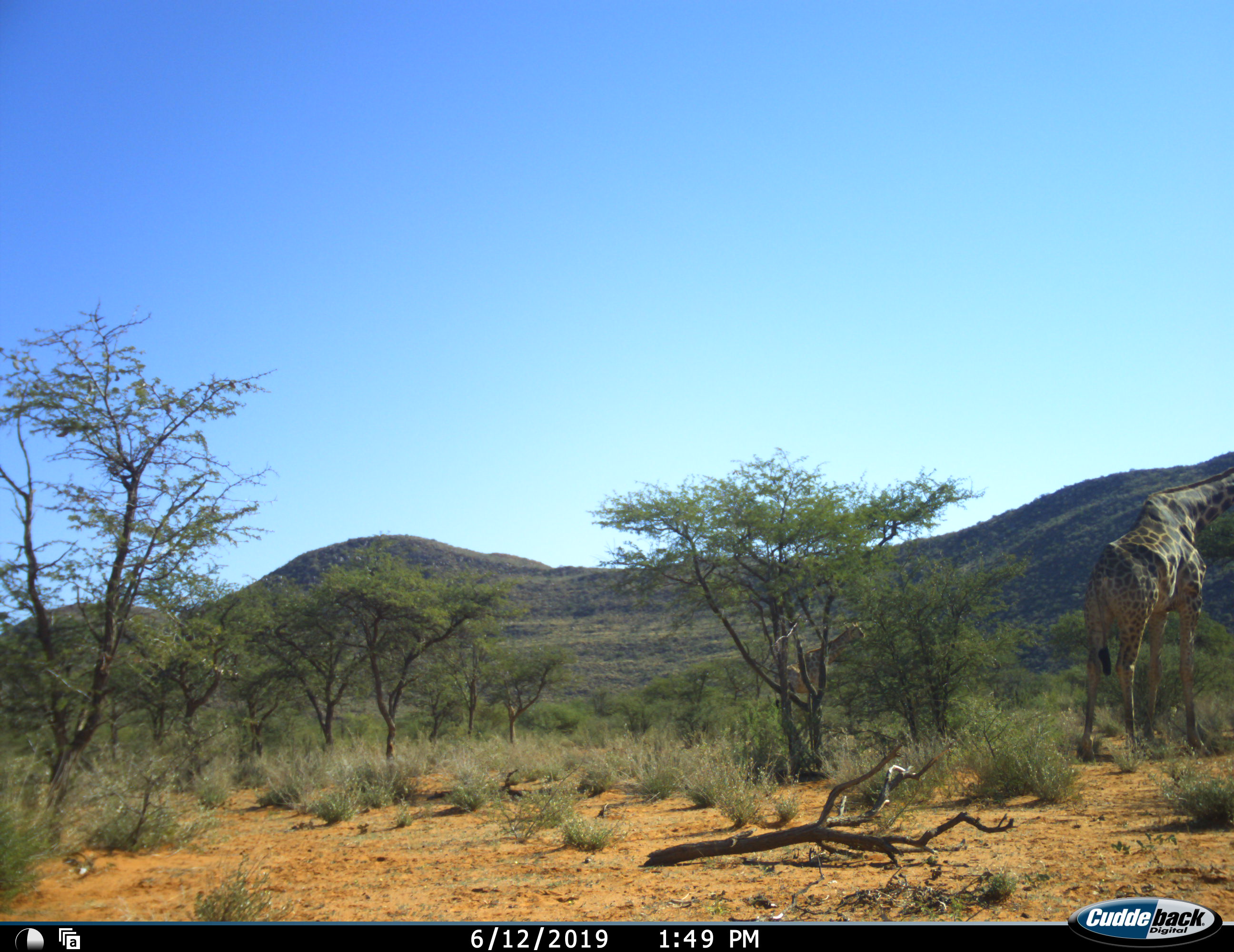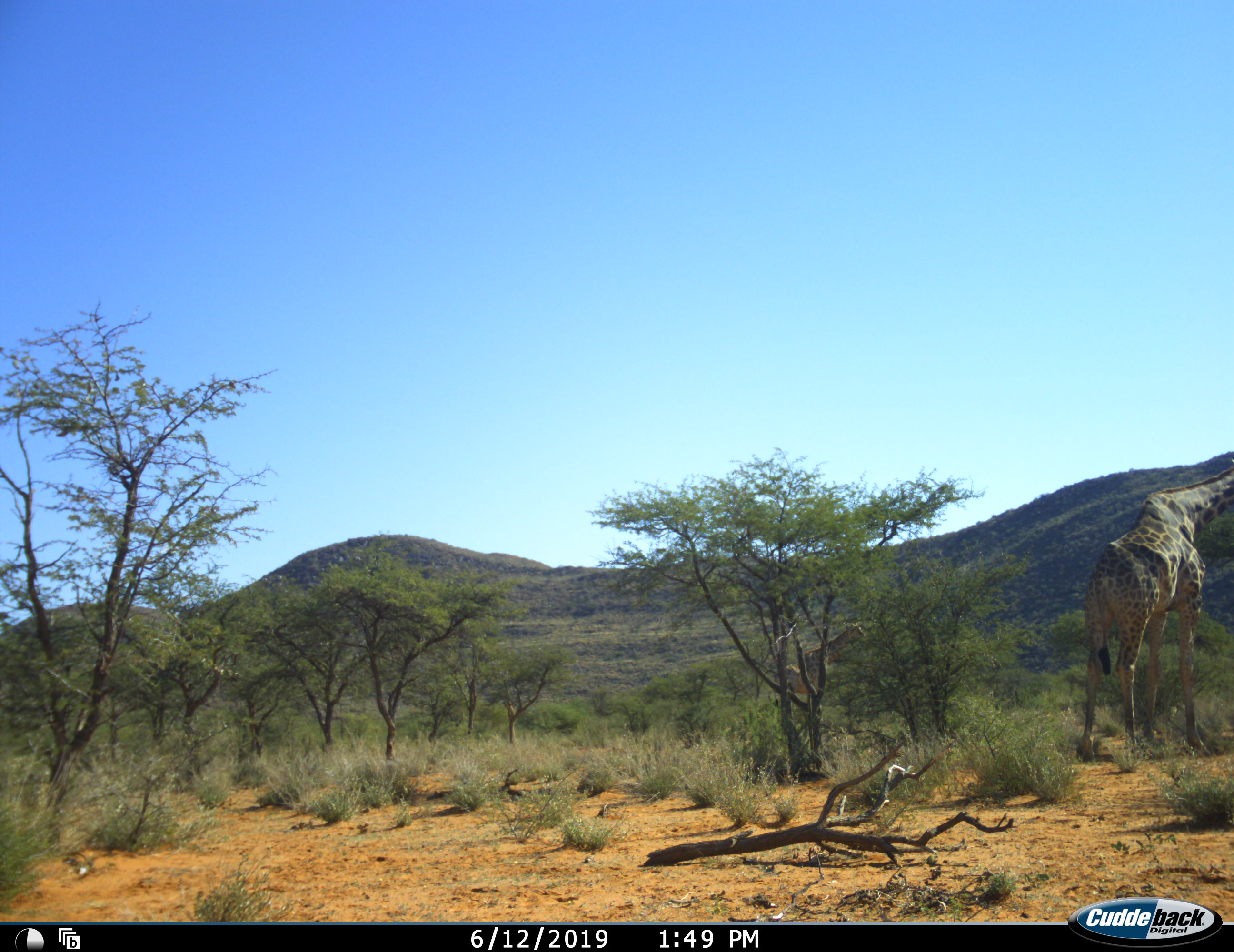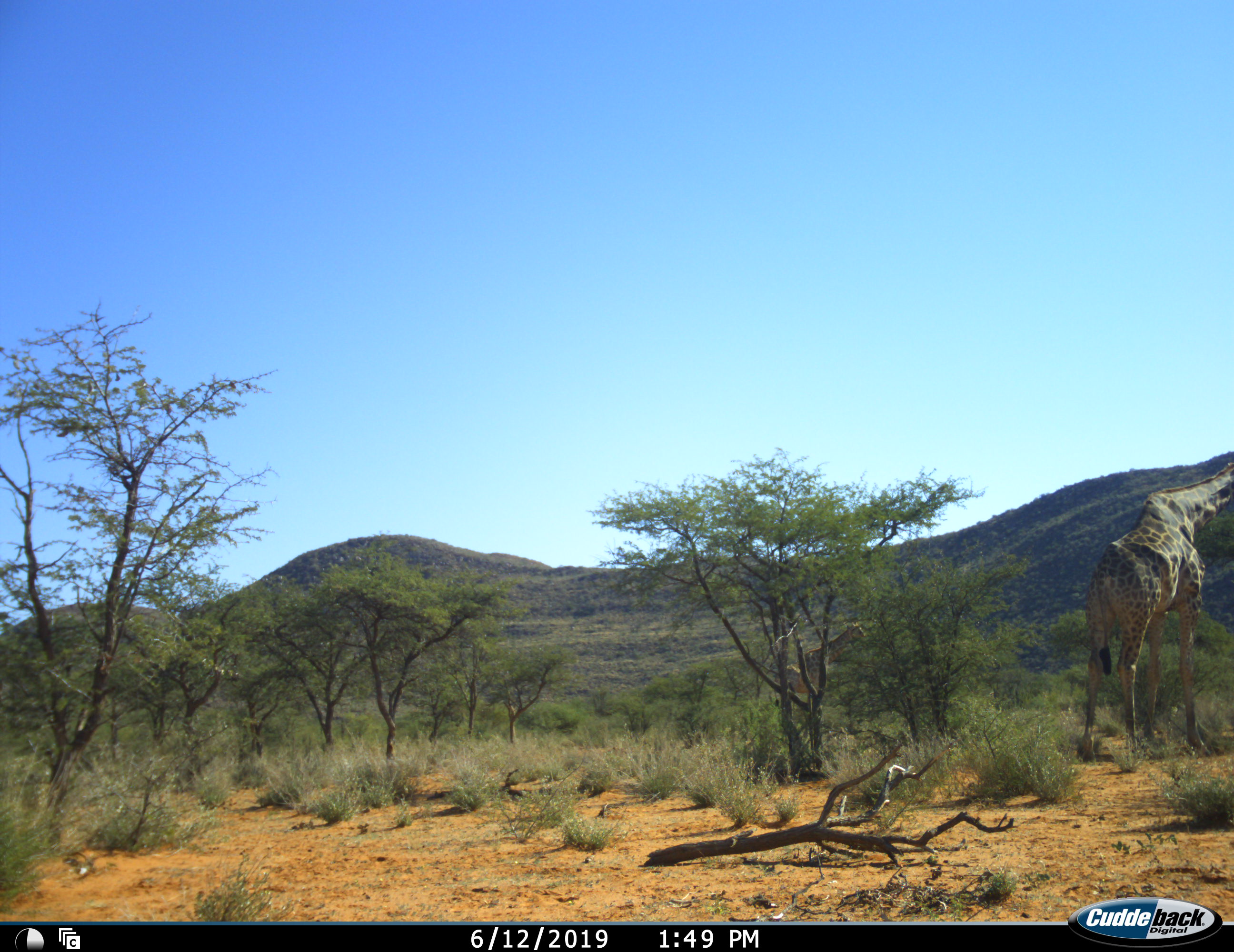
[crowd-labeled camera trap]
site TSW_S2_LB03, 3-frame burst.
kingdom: Animalia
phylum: Chordata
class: Mammalia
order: Artiodactyla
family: Giraffidae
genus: Giraffa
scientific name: Giraffa camelopardalis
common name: giraffe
Giraffe (Giraffa camelopardalis), count 1. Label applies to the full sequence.